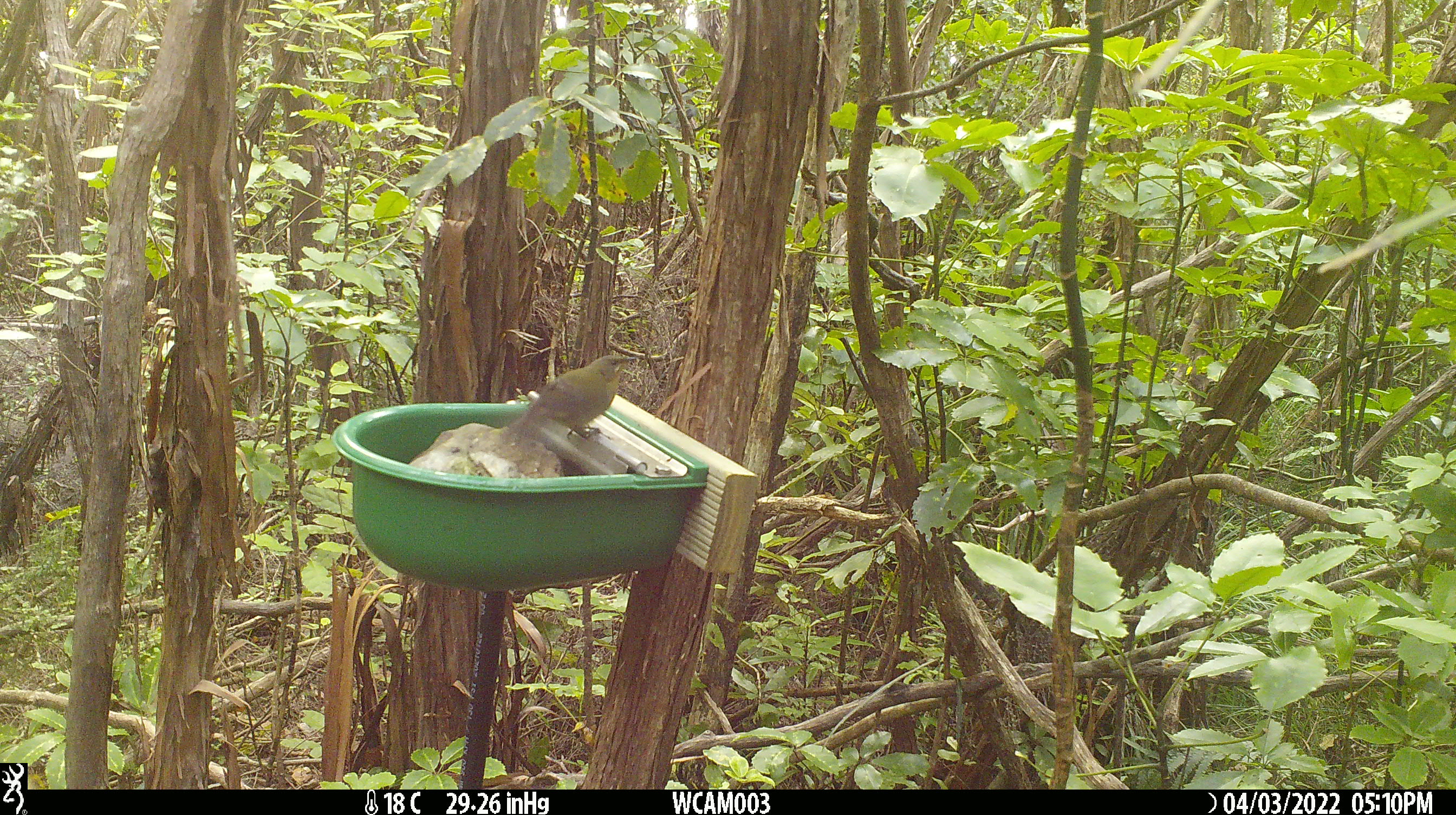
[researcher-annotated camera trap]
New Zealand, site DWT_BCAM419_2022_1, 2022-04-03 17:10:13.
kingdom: Animalia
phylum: Chordata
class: Aves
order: Passeriformes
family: Meliphagidae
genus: Anthornis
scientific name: Anthornis melanura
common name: new zealand bellbird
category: bellbird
Bellbird (new zealand bellbird) (Anthornis melanura).